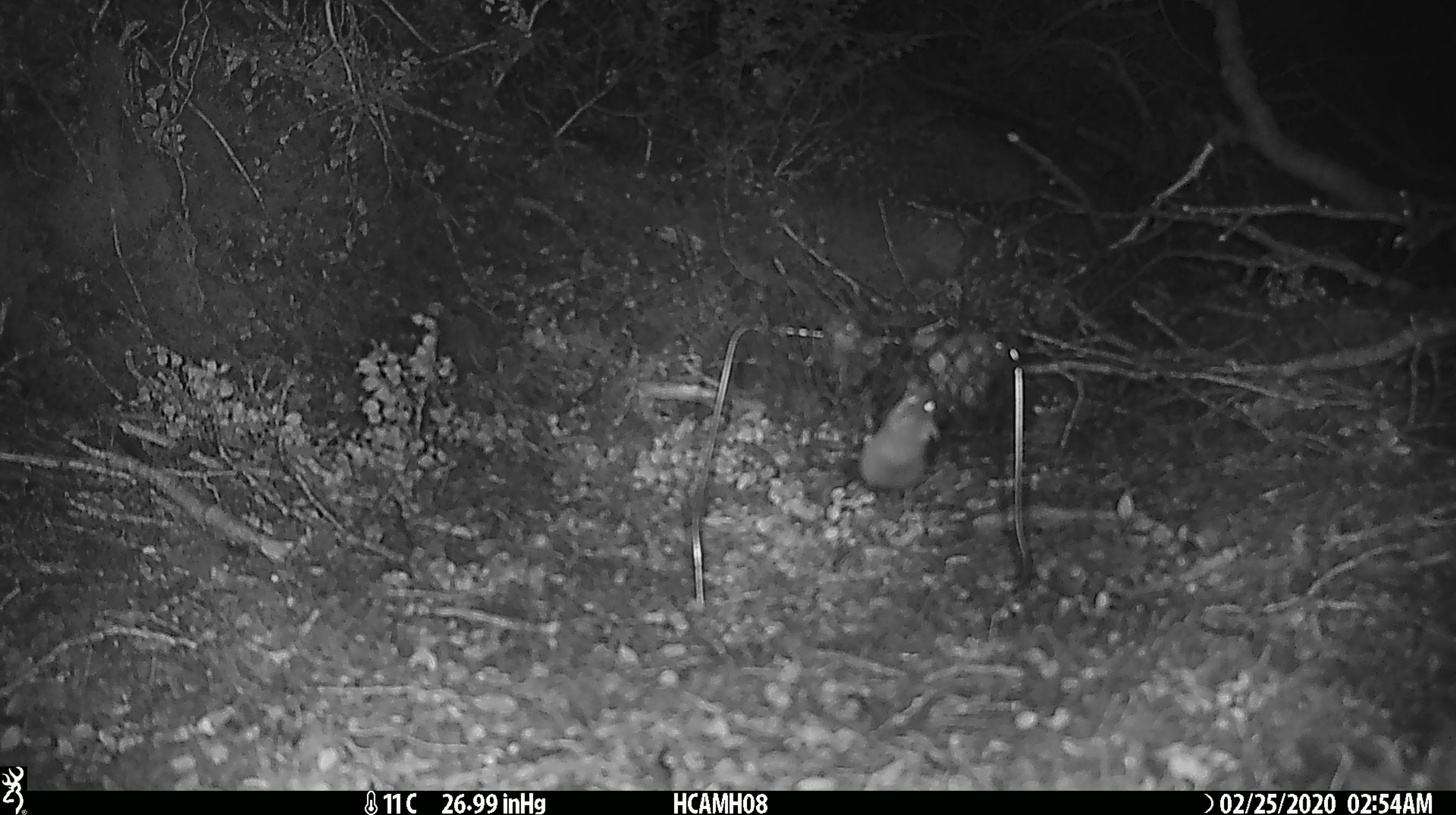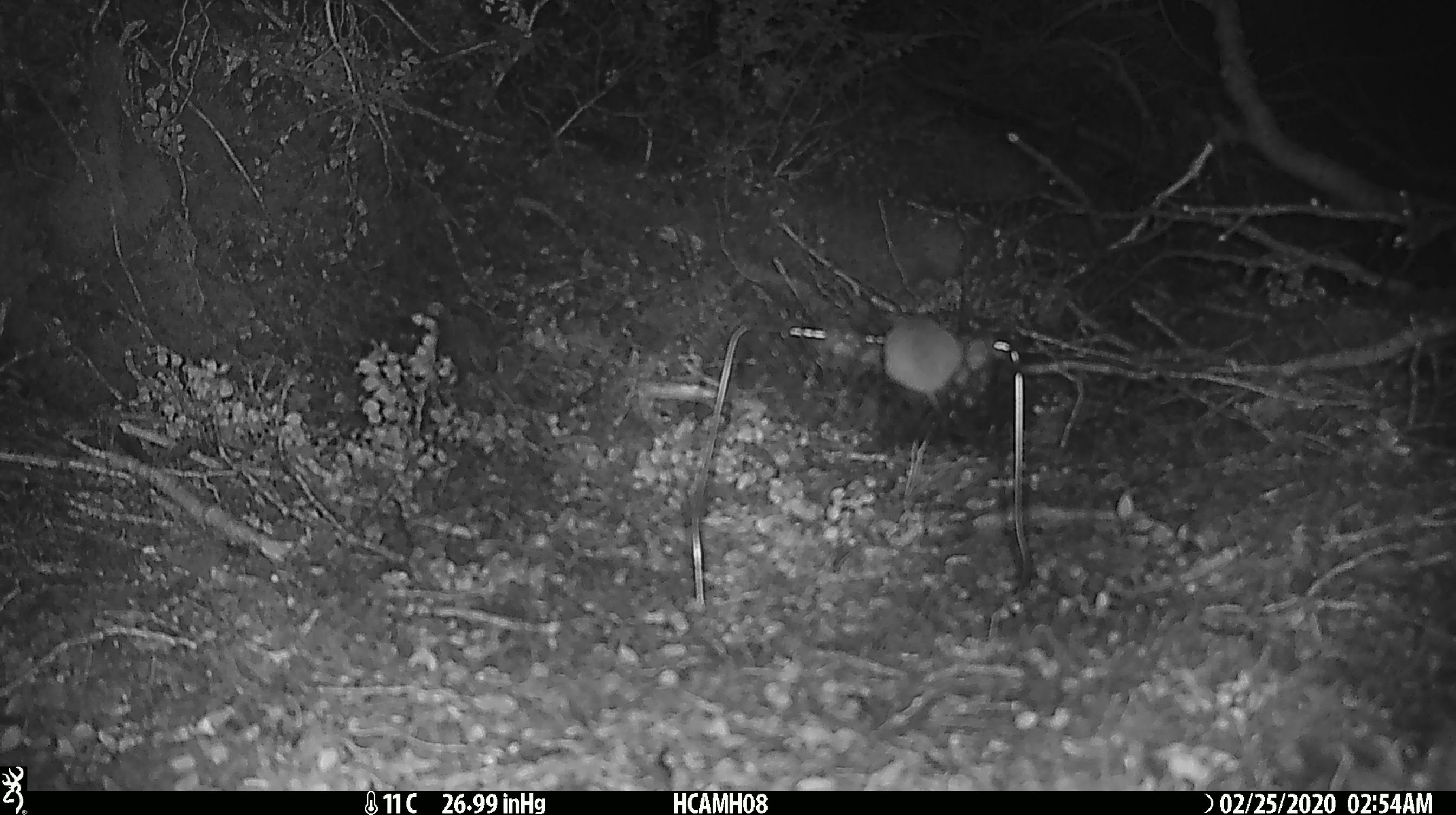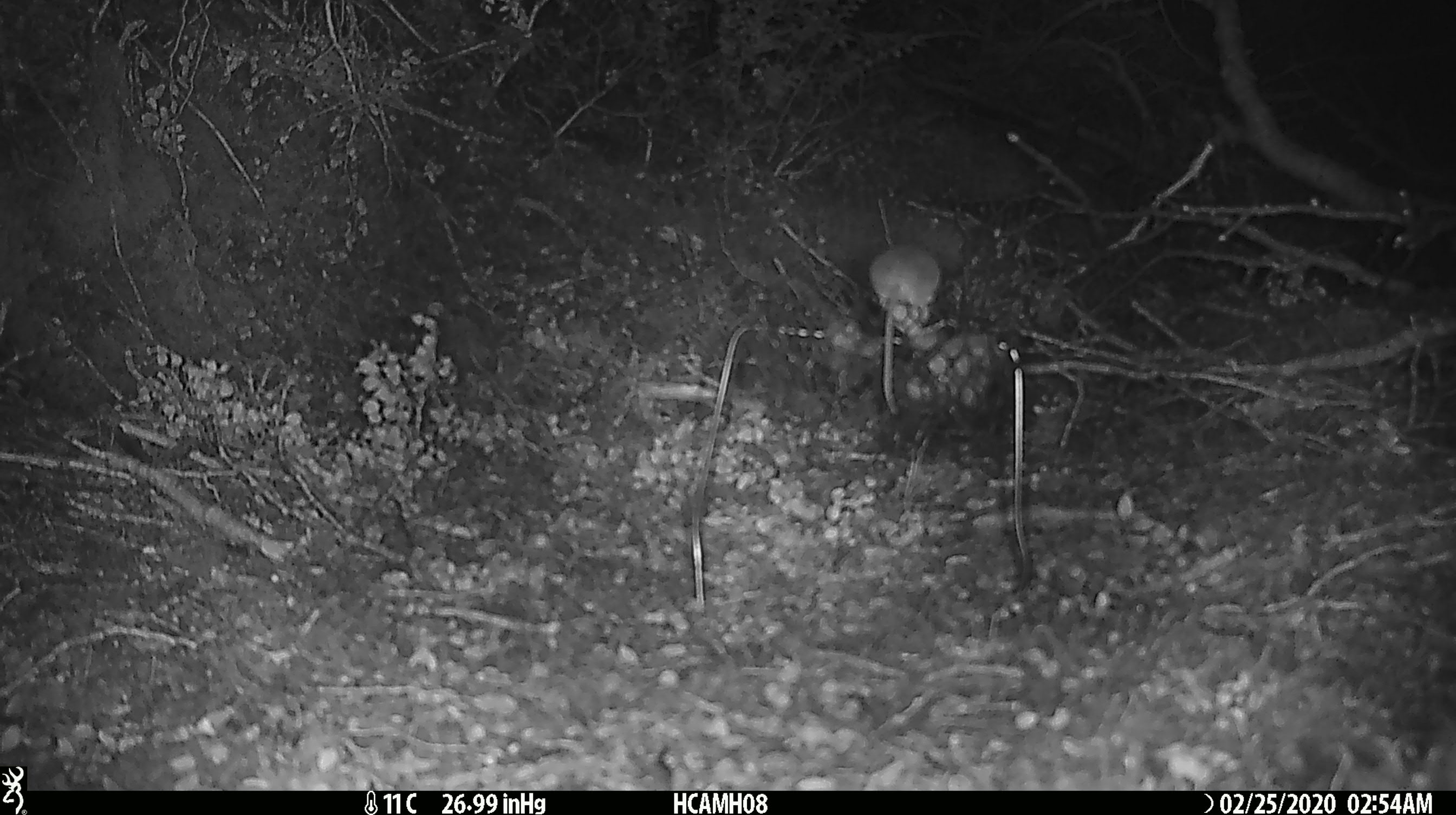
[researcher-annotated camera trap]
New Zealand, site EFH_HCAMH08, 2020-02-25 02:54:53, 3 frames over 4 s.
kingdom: Animalia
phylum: Chordata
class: Mammalia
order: Rodentia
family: Muridae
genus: Mus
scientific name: Mus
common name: mouse